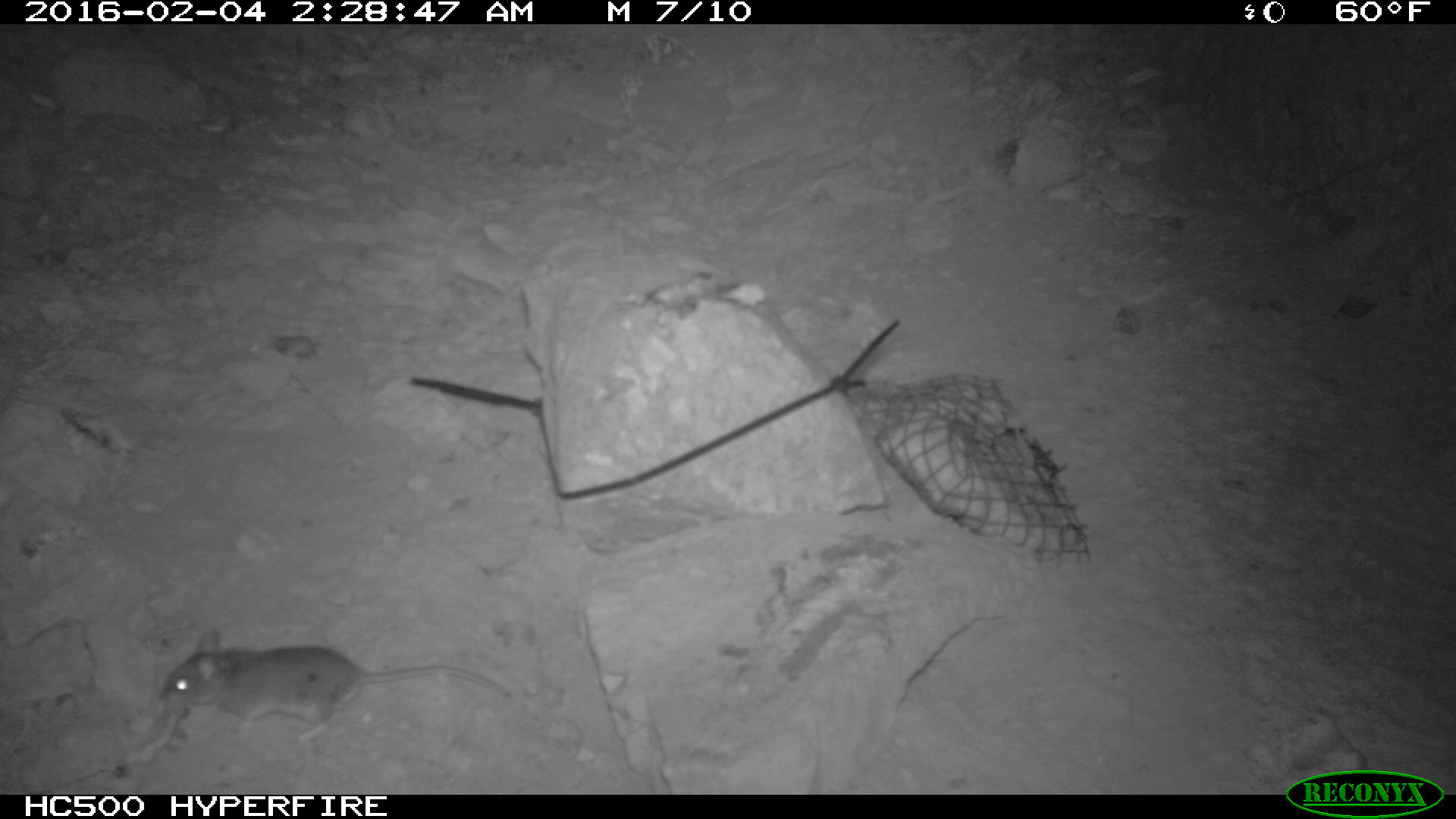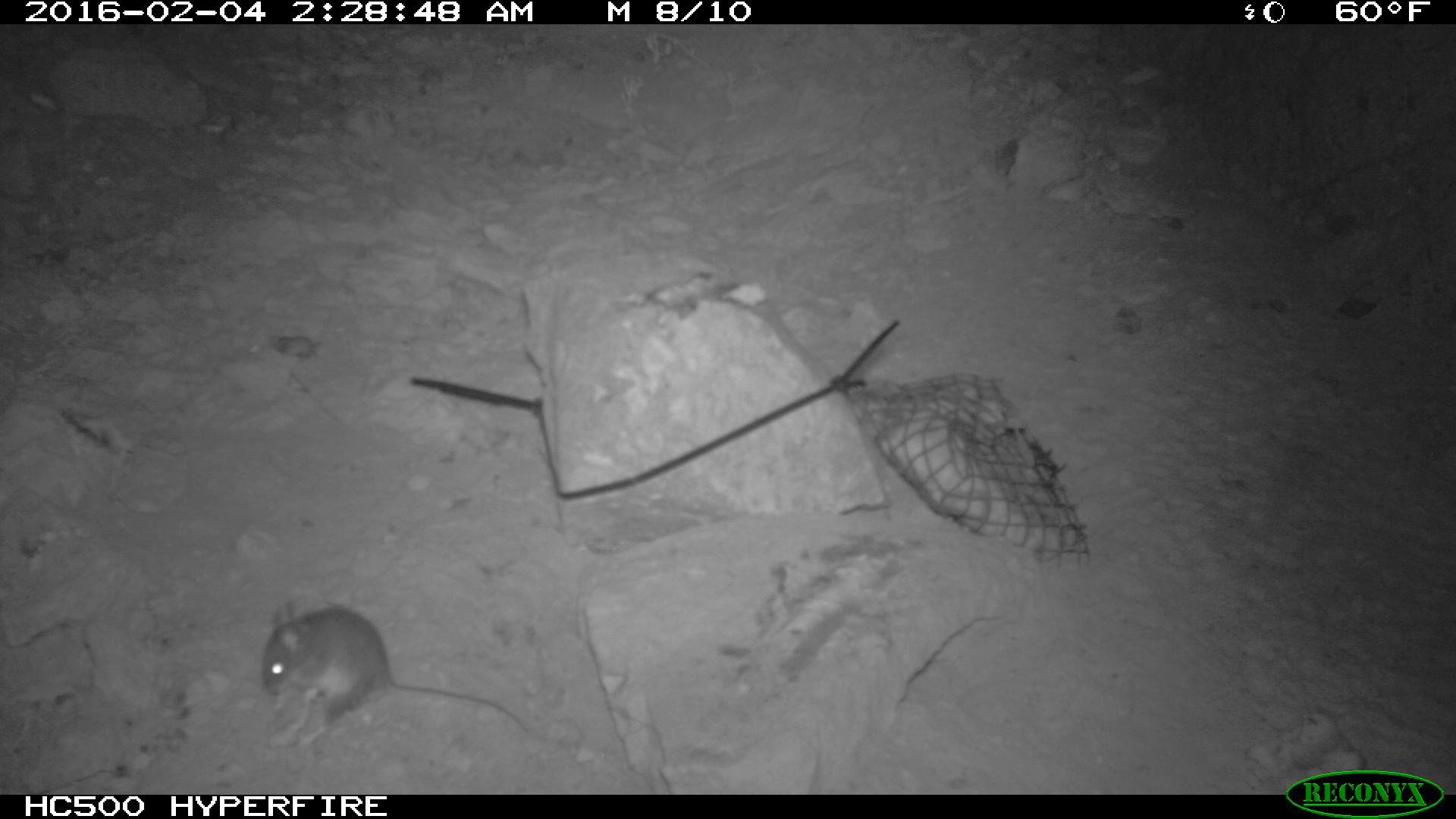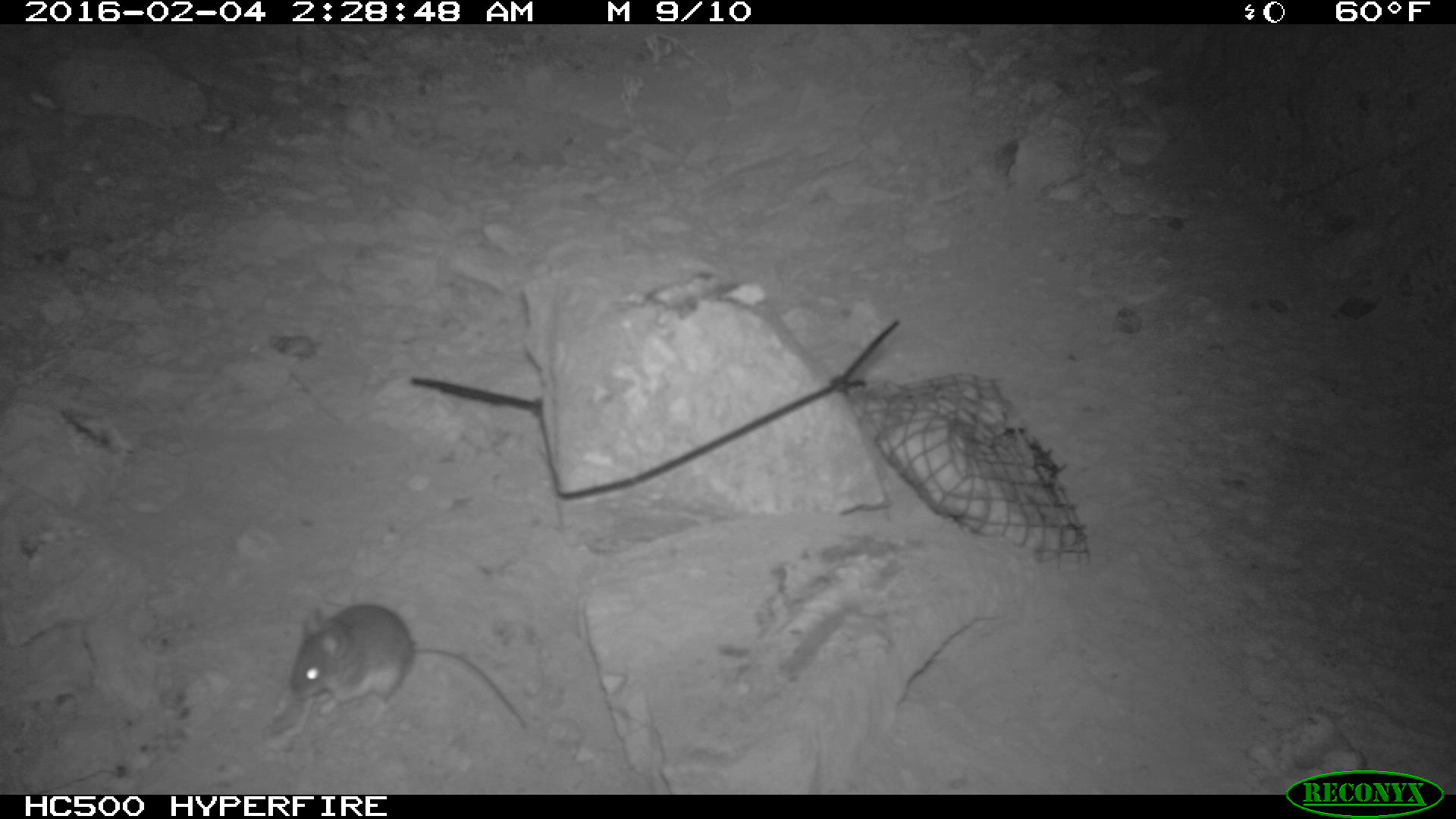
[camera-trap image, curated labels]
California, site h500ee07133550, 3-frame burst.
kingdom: Animalia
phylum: Chordata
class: Mammalia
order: Rodentia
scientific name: Rodentia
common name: rodent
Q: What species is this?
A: Rodent (Rodentia).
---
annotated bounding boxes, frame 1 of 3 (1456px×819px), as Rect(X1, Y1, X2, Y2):
rodent: Rect(155, 628, 513, 745)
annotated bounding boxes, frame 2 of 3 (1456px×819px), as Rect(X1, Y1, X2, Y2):
rodent: Rect(261, 598, 531, 737)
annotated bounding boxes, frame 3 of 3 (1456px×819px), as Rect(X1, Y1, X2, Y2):
rodent: Rect(290, 602, 525, 728)